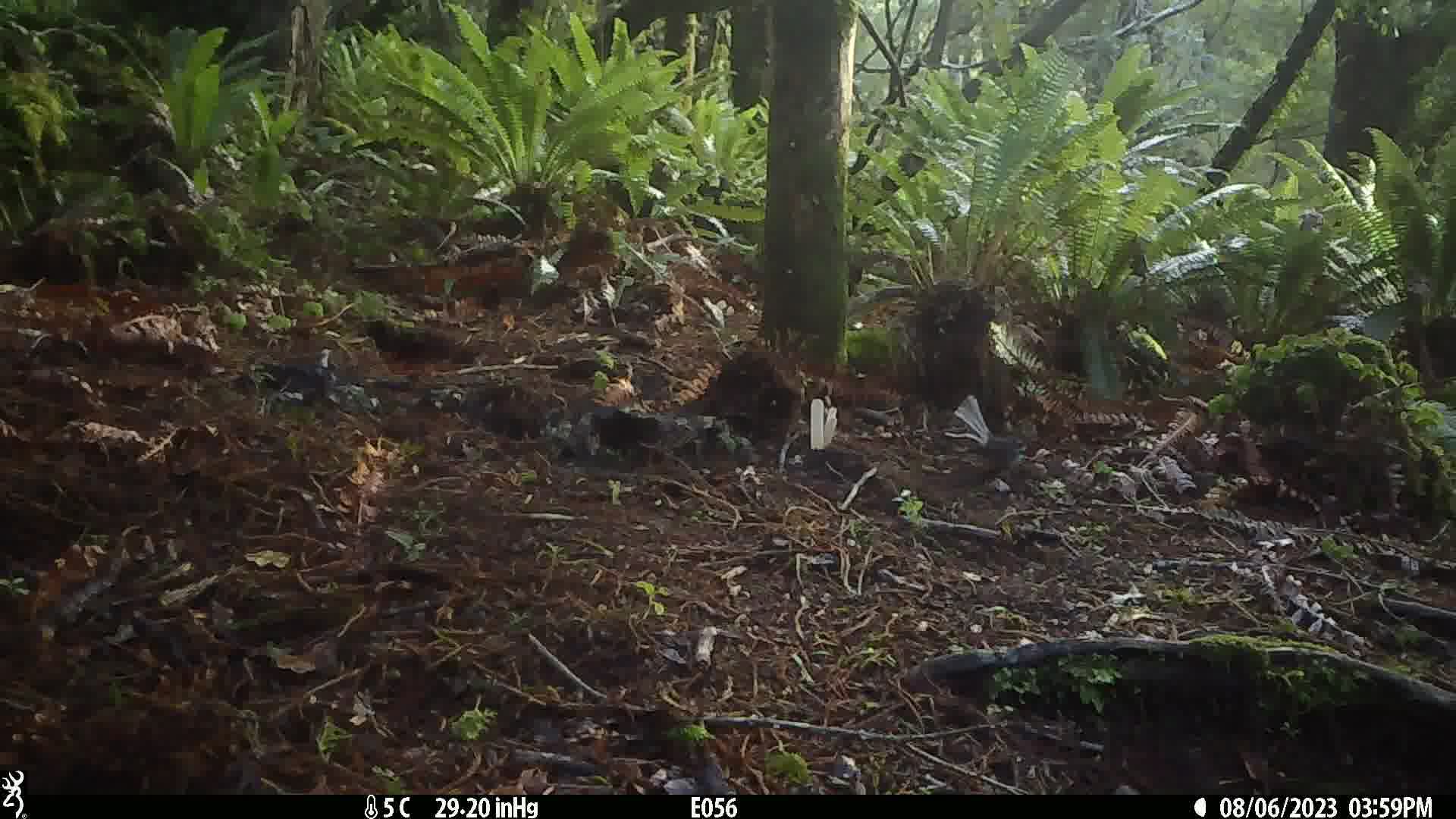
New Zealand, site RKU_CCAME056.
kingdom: Animalia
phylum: Chordata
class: Aves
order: Passeriformes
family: Rhipiduridae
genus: Rhipidura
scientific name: Rhipidura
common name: fantails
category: fantail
Fantail (fantails) (Rhipidura).